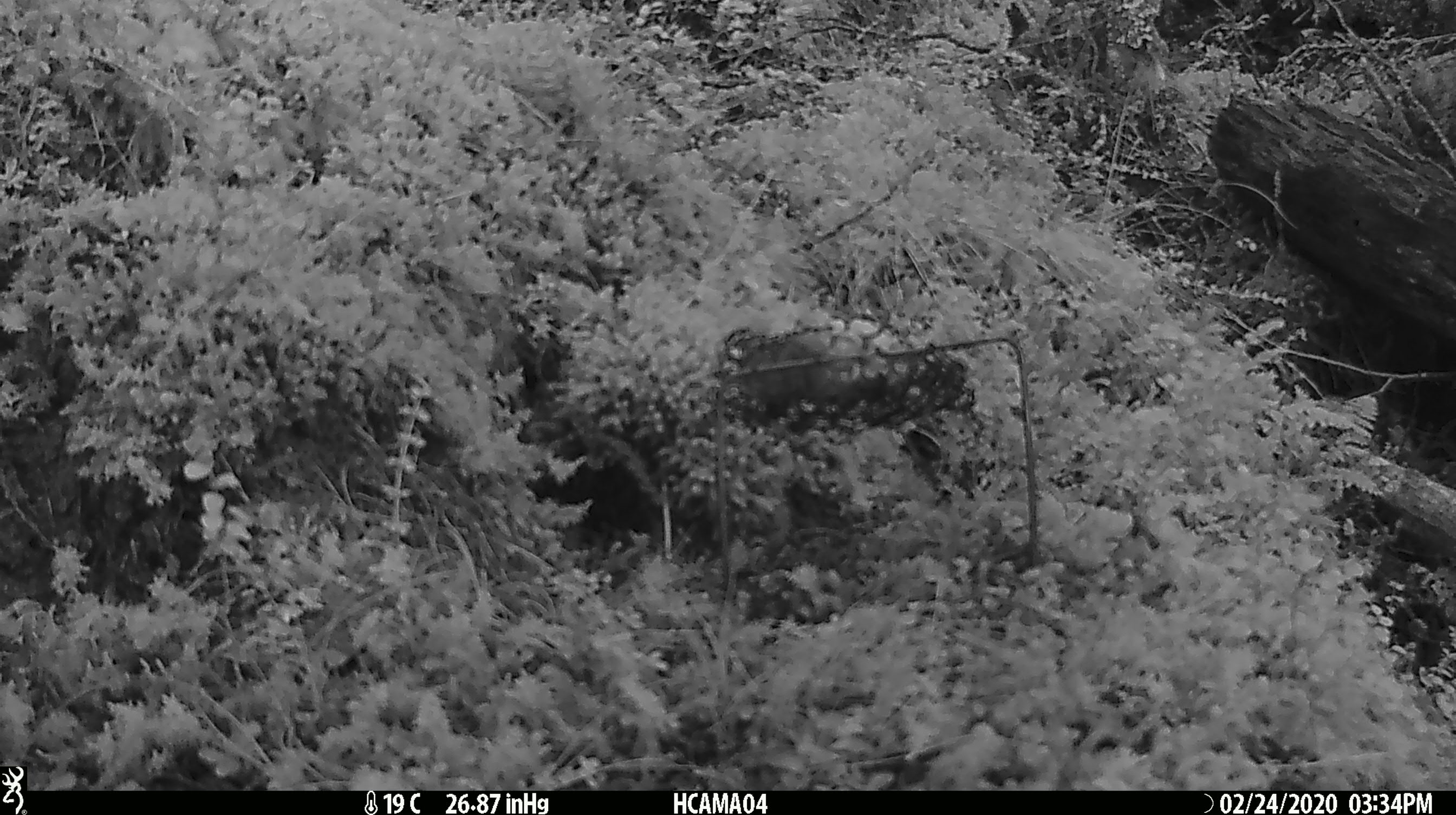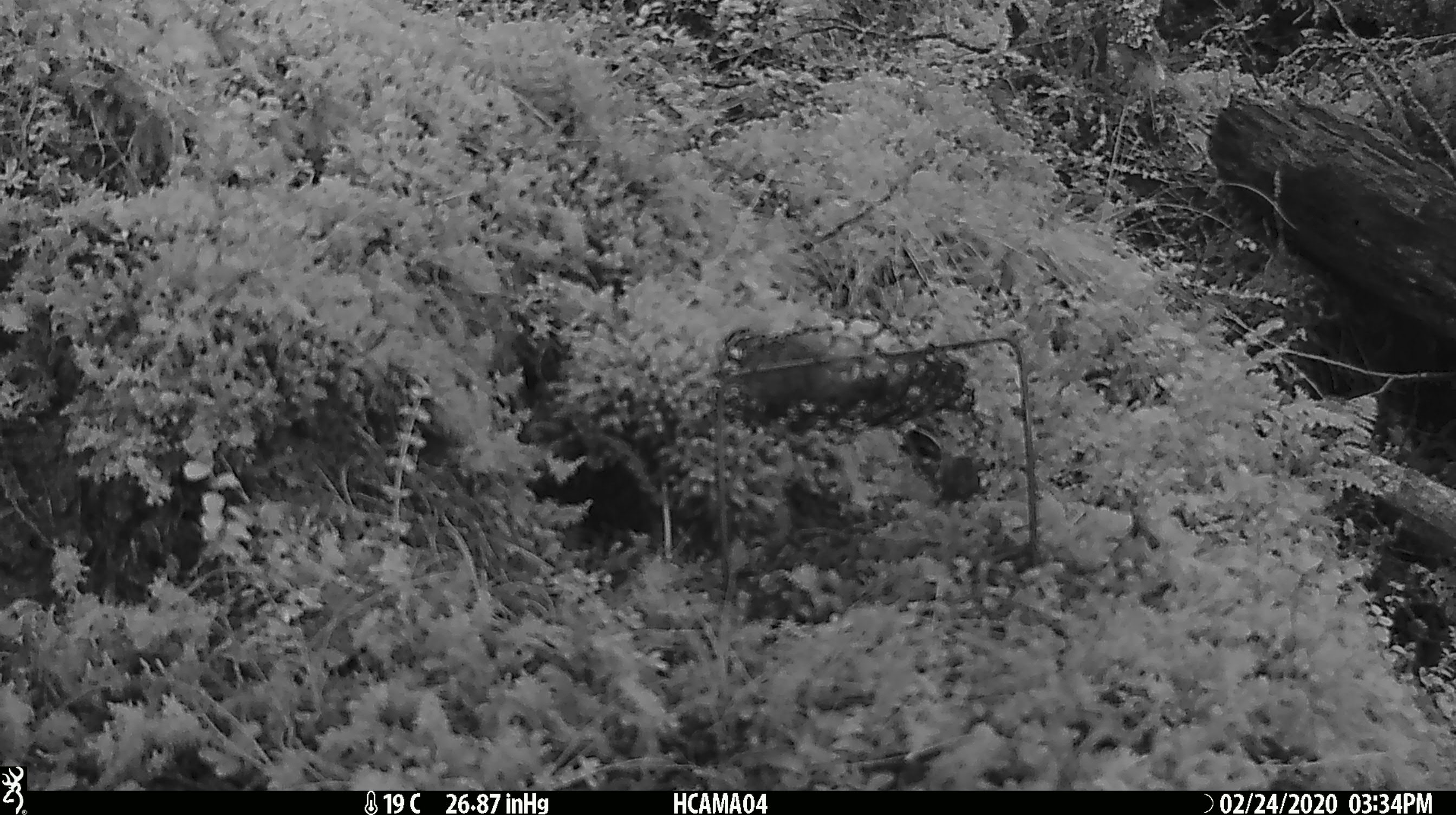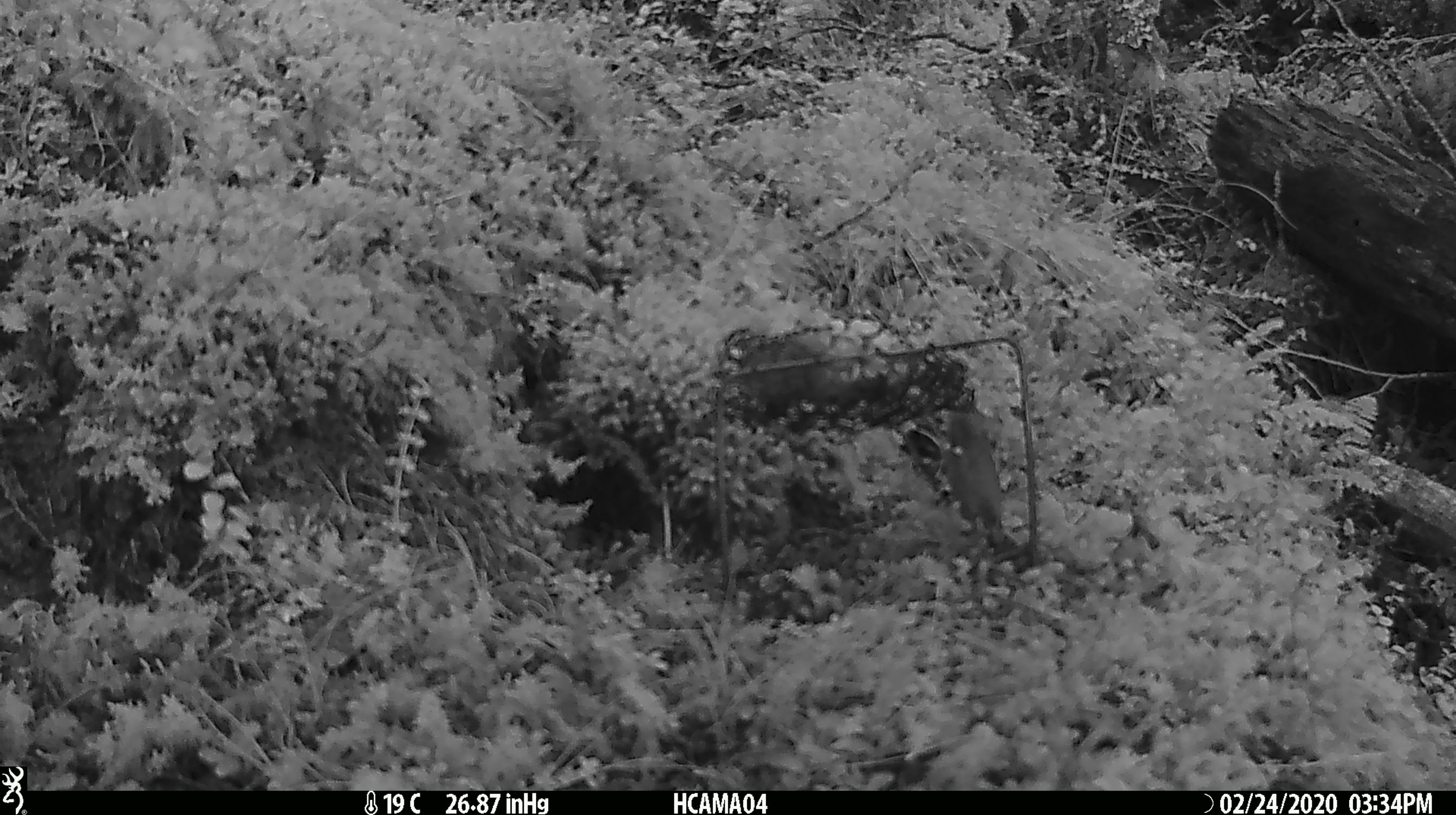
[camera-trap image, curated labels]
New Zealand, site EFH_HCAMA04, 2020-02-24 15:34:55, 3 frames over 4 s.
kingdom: Animalia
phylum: Chordata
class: Mammalia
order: Rodentia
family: Muridae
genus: Mus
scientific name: Mus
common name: mouse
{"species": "mouse (Mus)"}